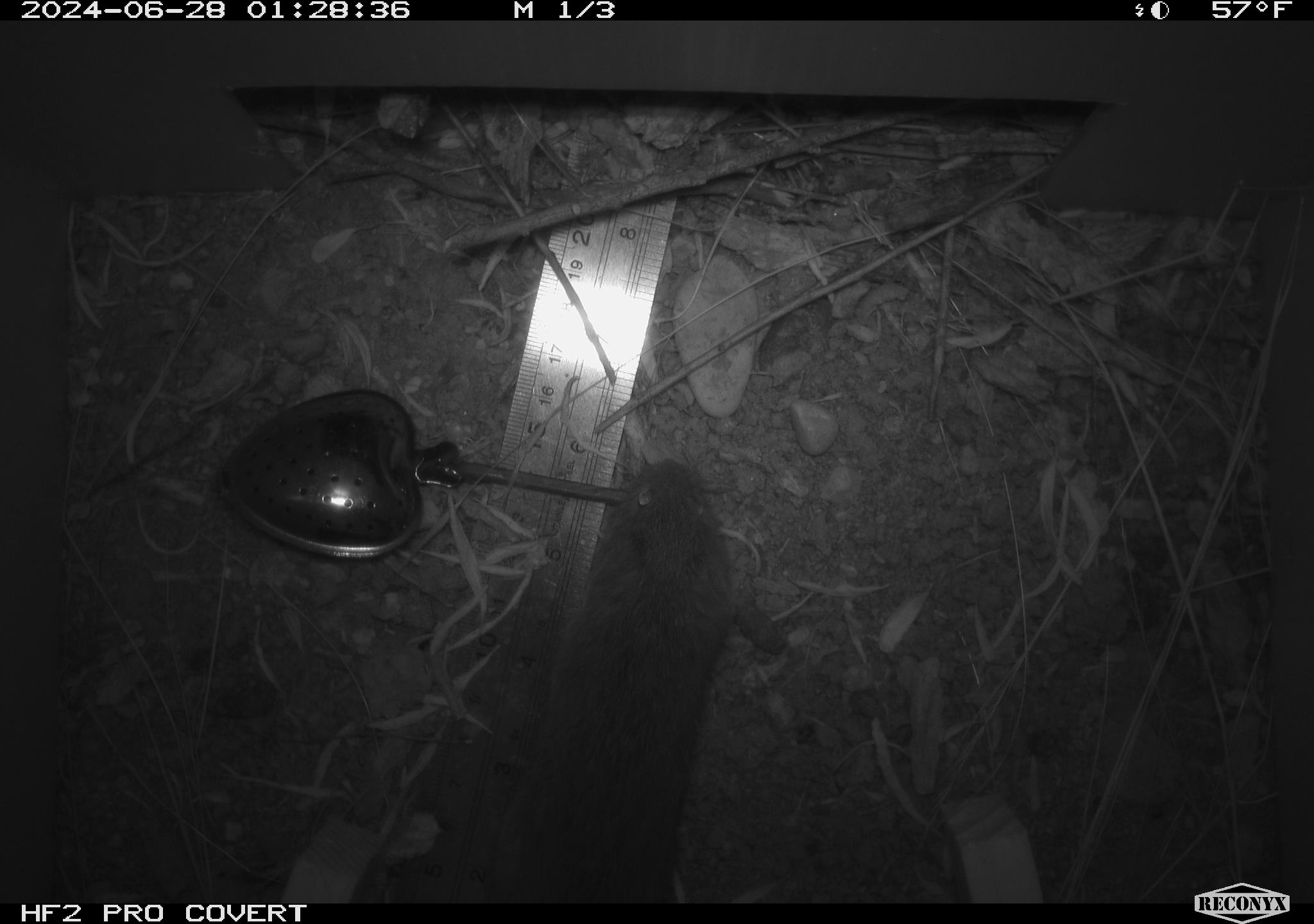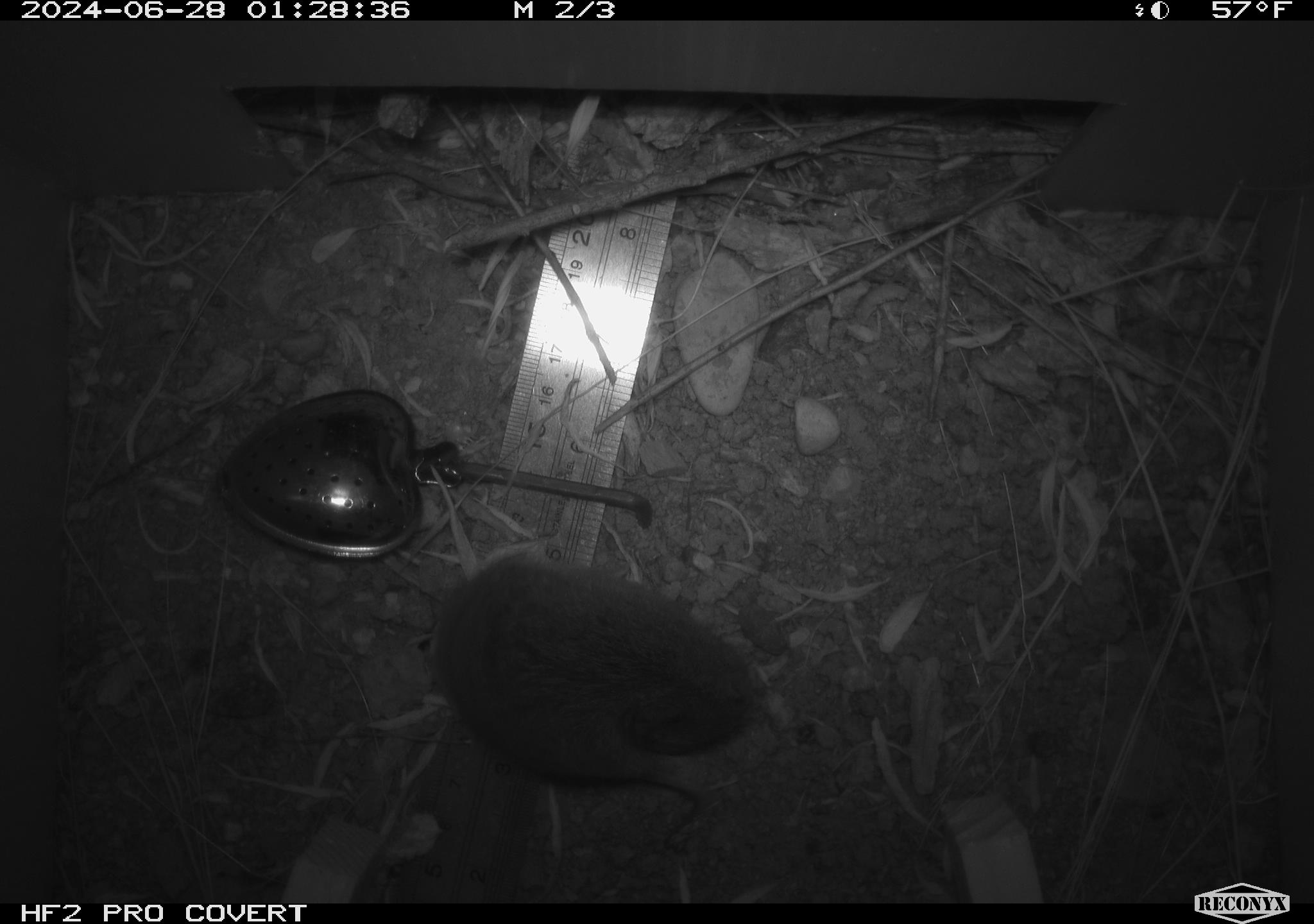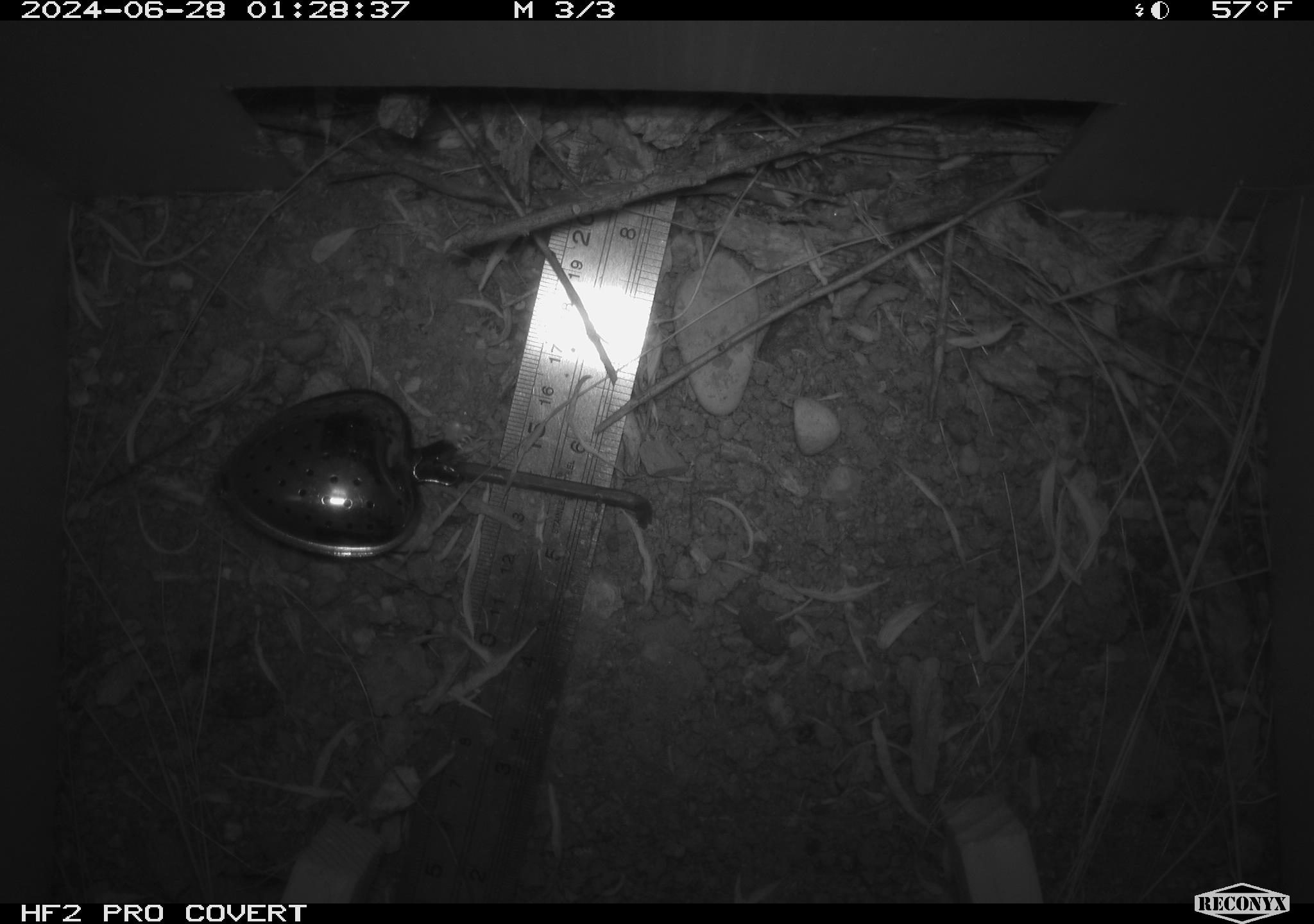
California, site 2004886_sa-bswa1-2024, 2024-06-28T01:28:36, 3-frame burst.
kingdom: Animalia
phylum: Chordata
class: Mammalia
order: Rodentia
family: Cricetidae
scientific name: Arvicolinae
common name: voles, lemmings, and muskrats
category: arvicolinae subfamily